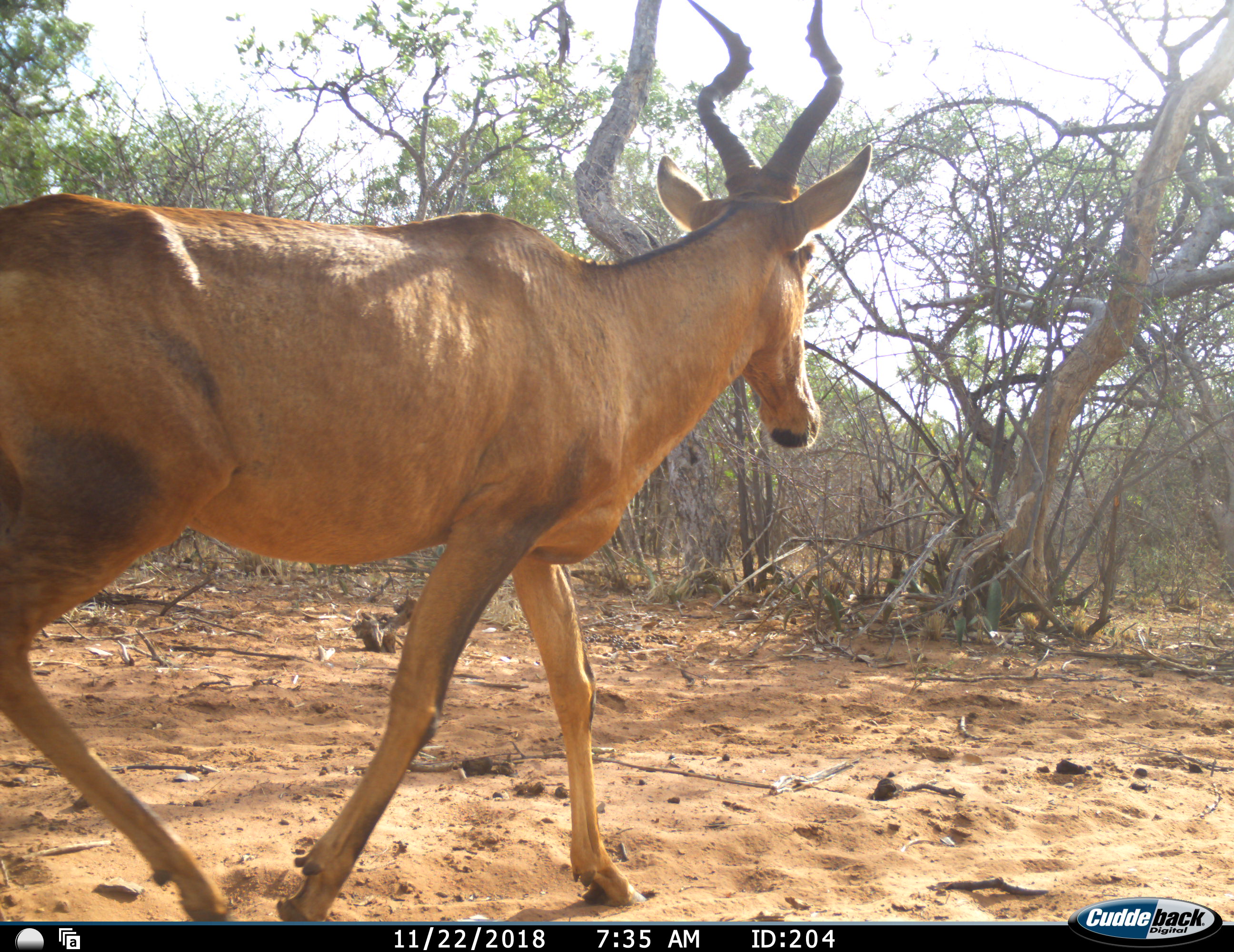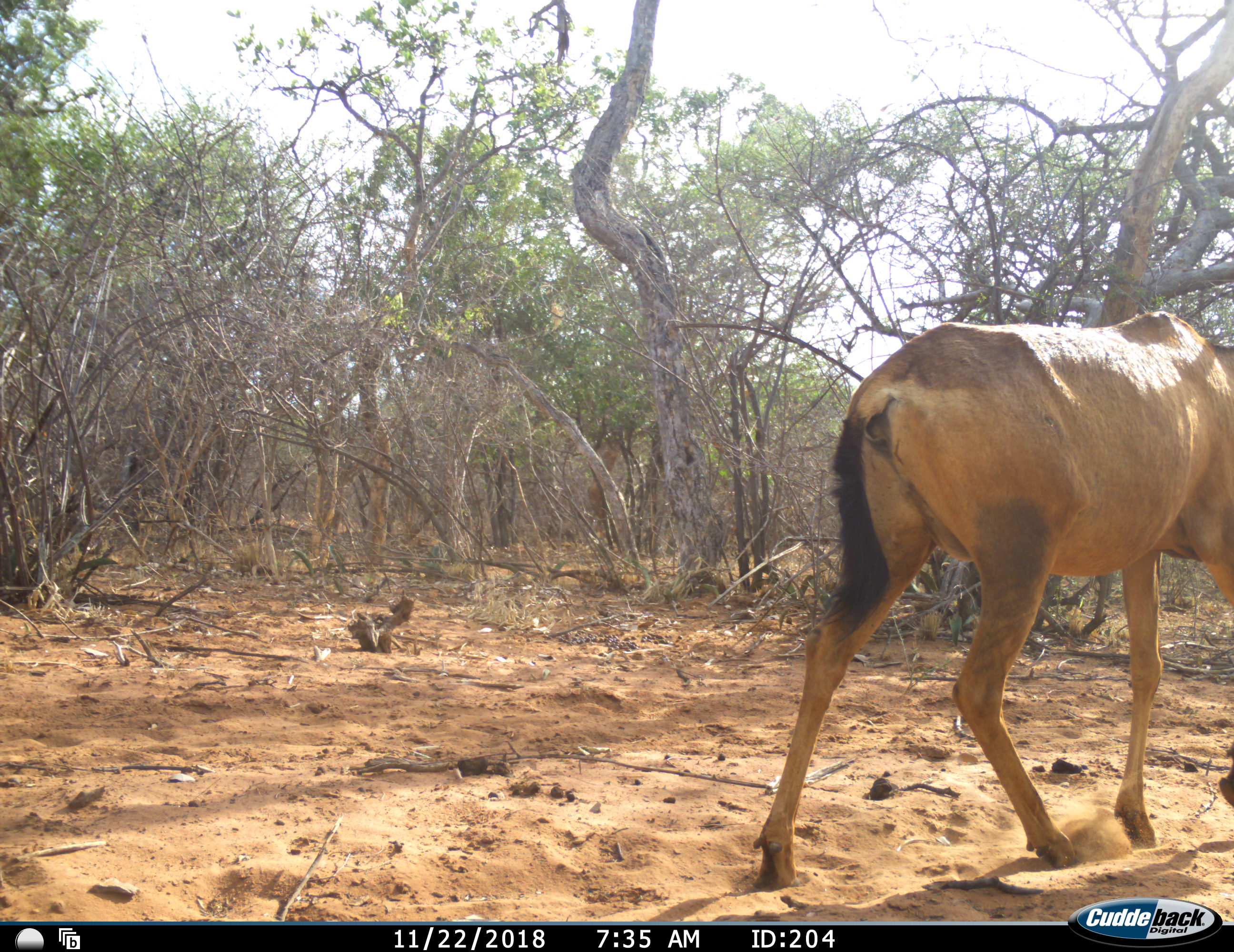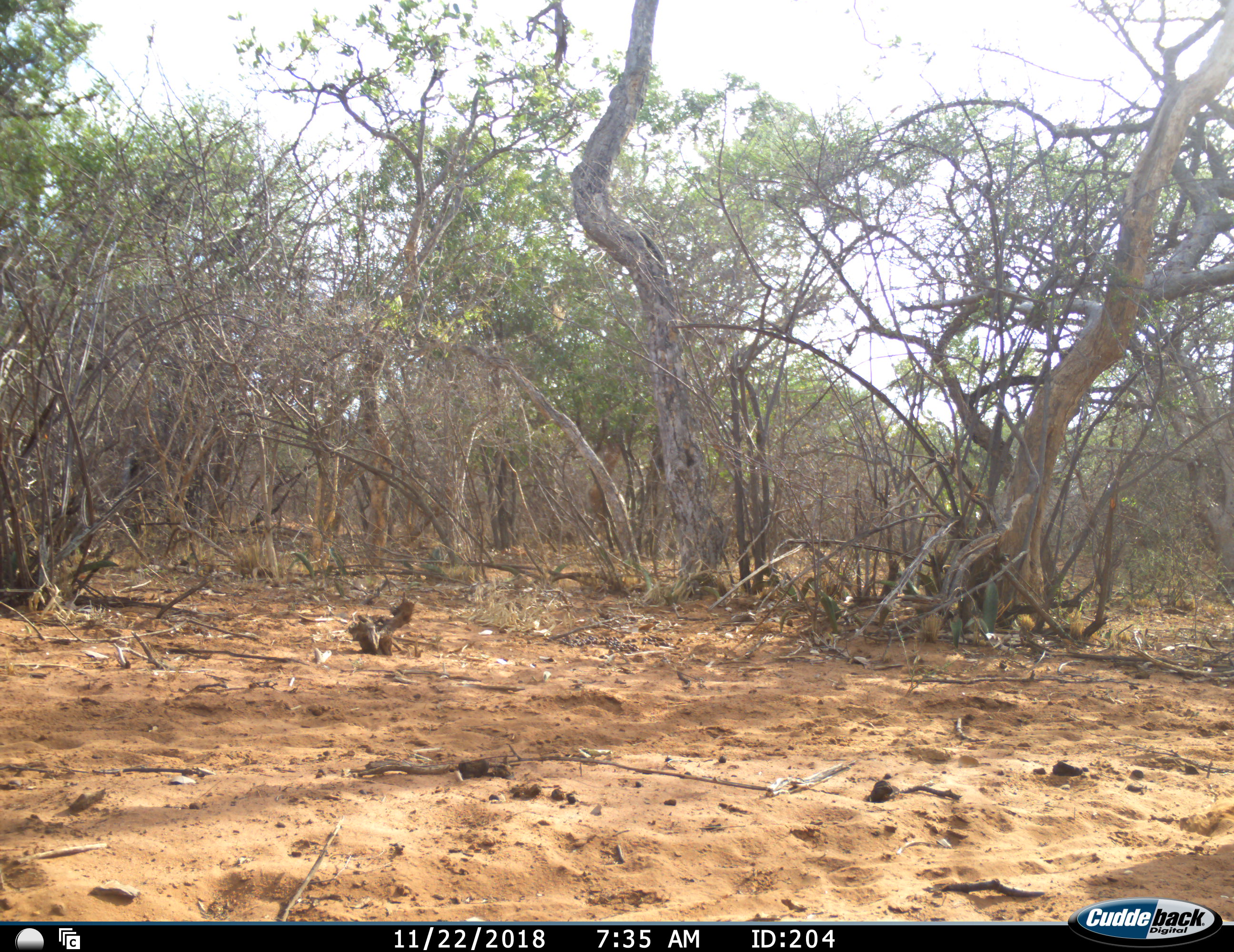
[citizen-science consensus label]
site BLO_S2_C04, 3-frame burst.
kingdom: Animalia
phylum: Chordata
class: Mammalia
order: Artiodactyla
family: Bovidae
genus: Alcelaphus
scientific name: Alcelaphus buselaphus caama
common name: red hartebeest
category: hartebeestred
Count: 1.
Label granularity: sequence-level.